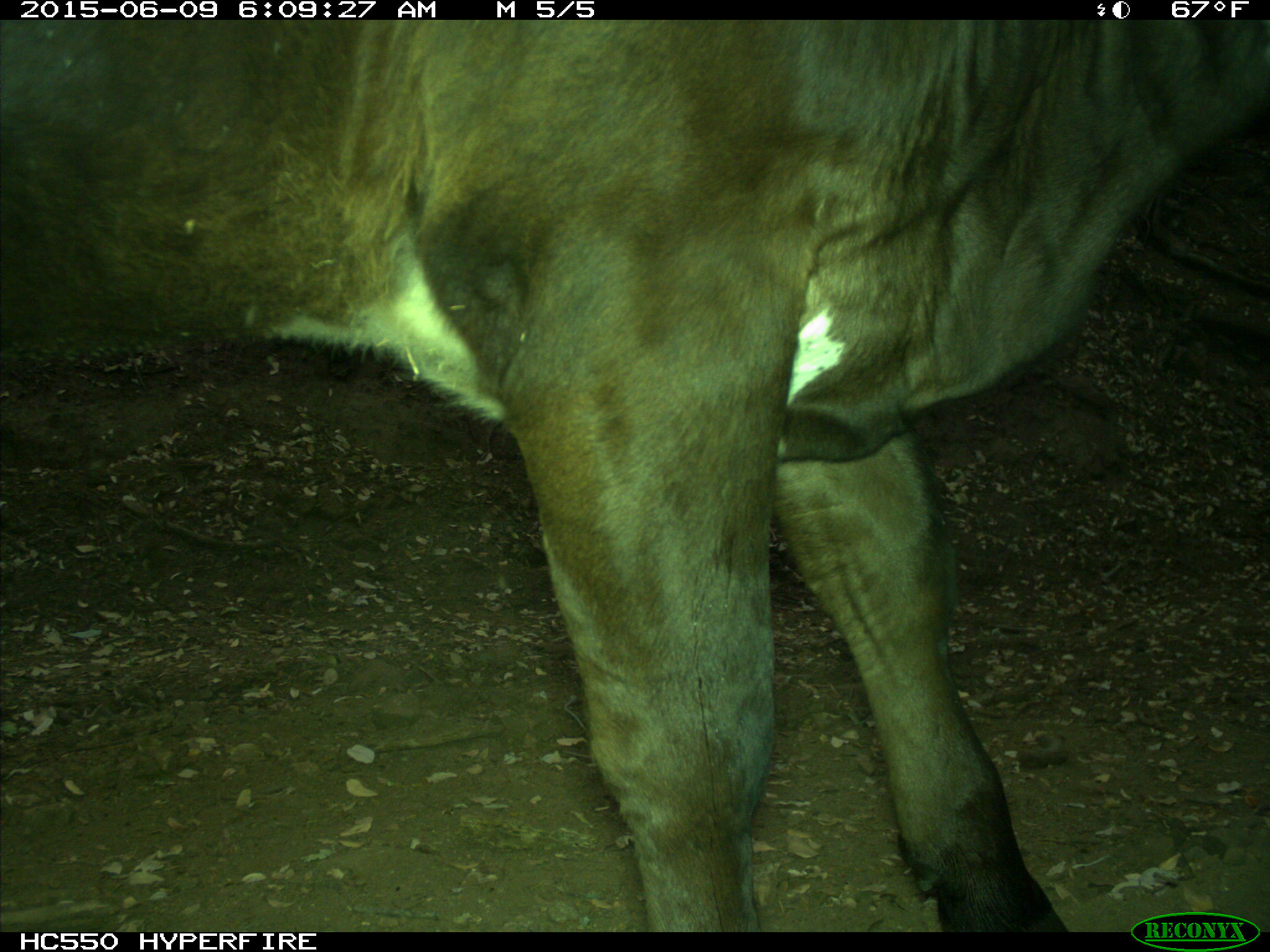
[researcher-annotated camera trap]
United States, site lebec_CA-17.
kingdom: Animalia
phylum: Chordata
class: Mammalia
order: Artiodactyla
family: Bovidae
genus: Bos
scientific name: Bos taurus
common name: domestic cow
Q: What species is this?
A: Bos taurus (domestic cow).